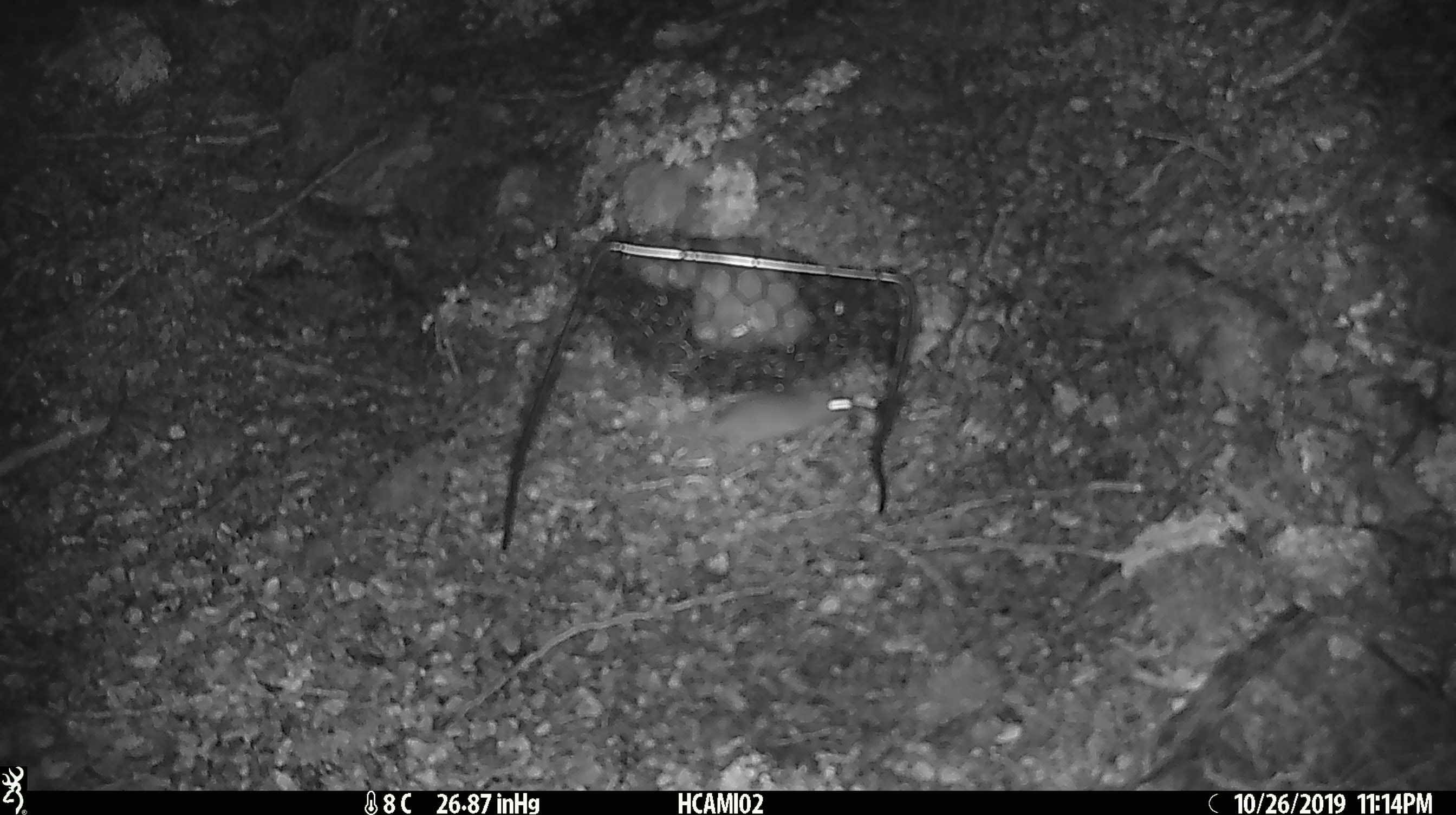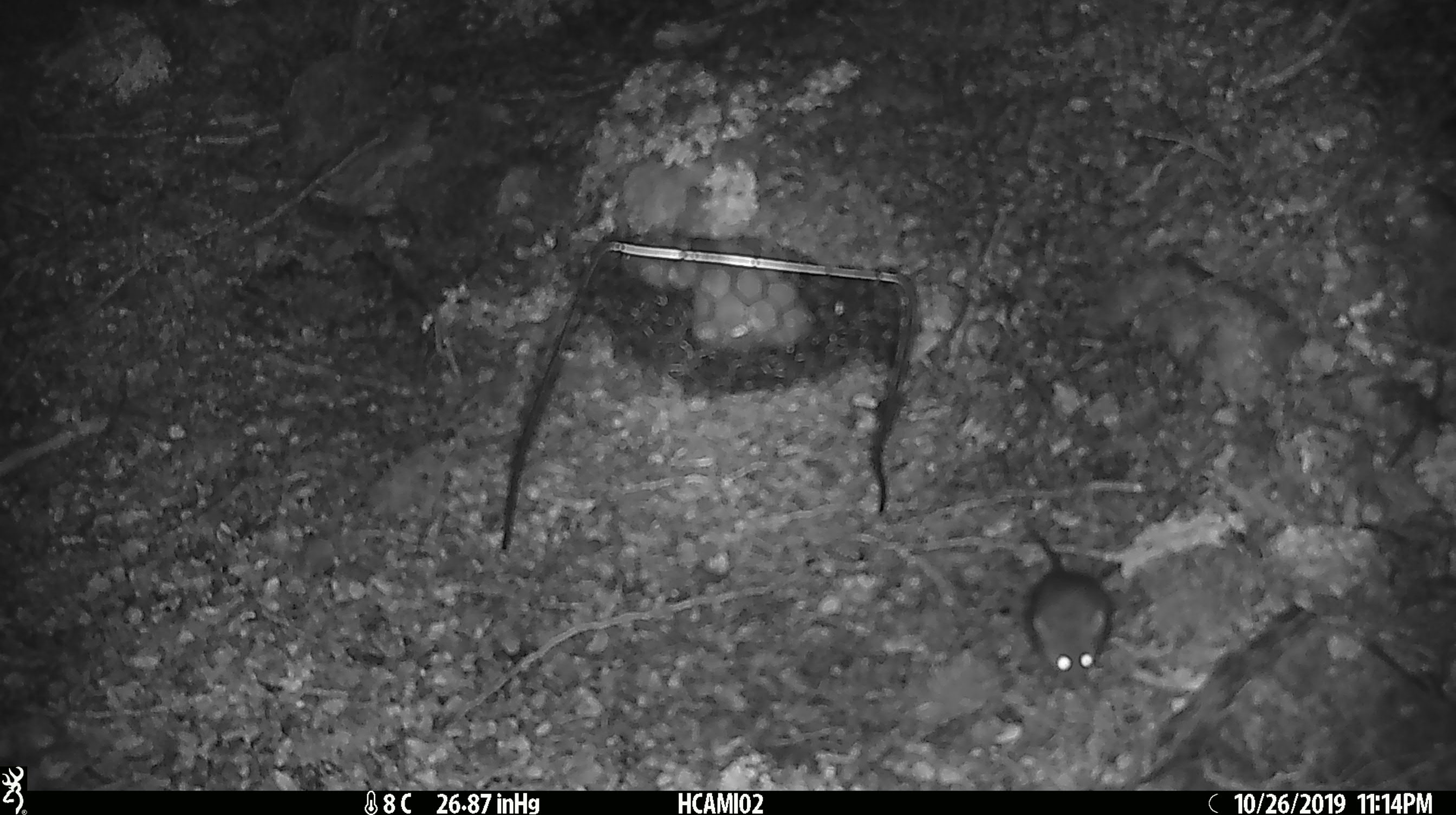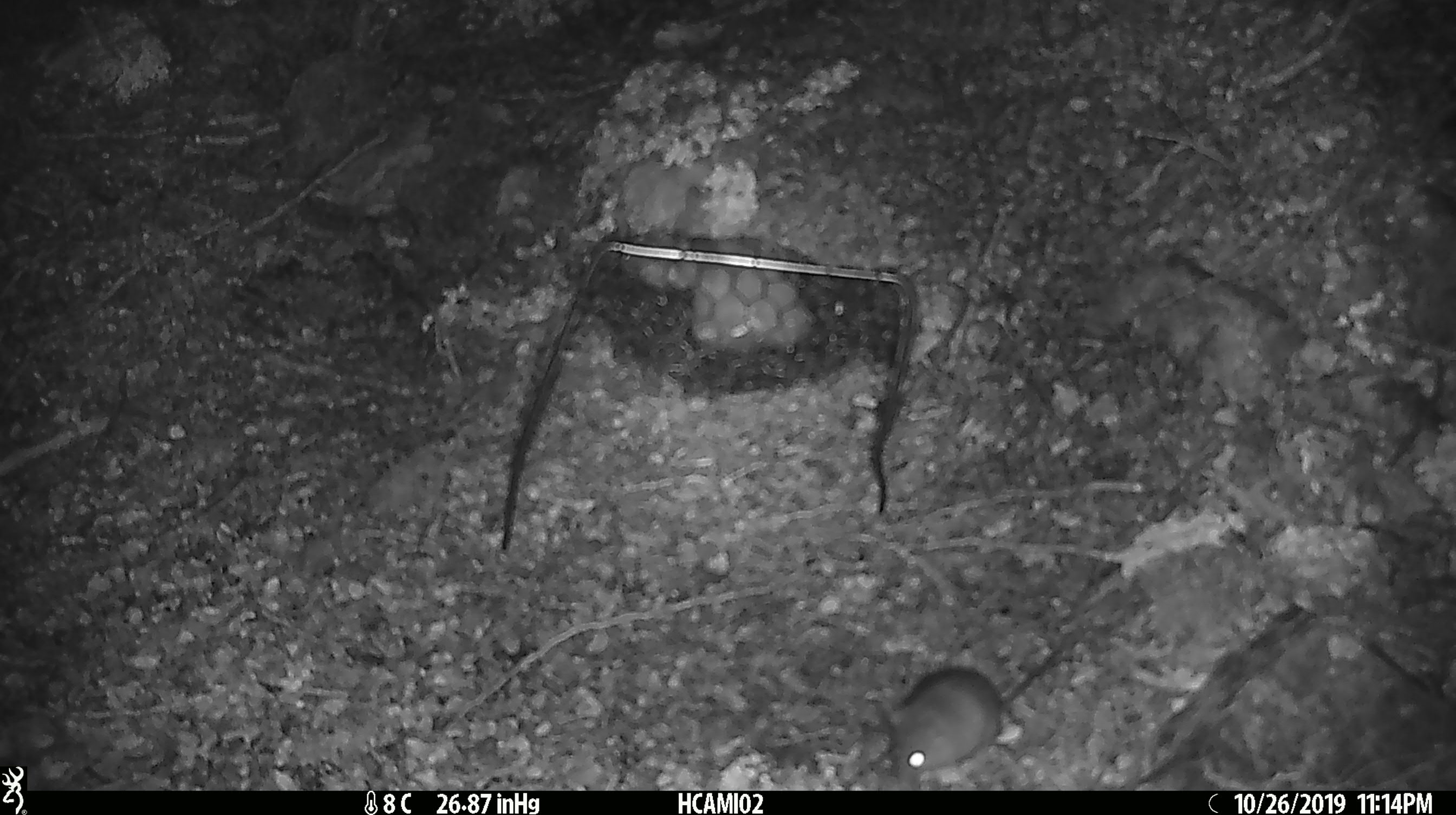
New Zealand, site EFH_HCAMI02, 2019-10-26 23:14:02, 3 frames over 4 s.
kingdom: Animalia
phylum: Chordata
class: Mammalia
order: Rodentia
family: Muridae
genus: Mus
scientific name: Mus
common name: mouse